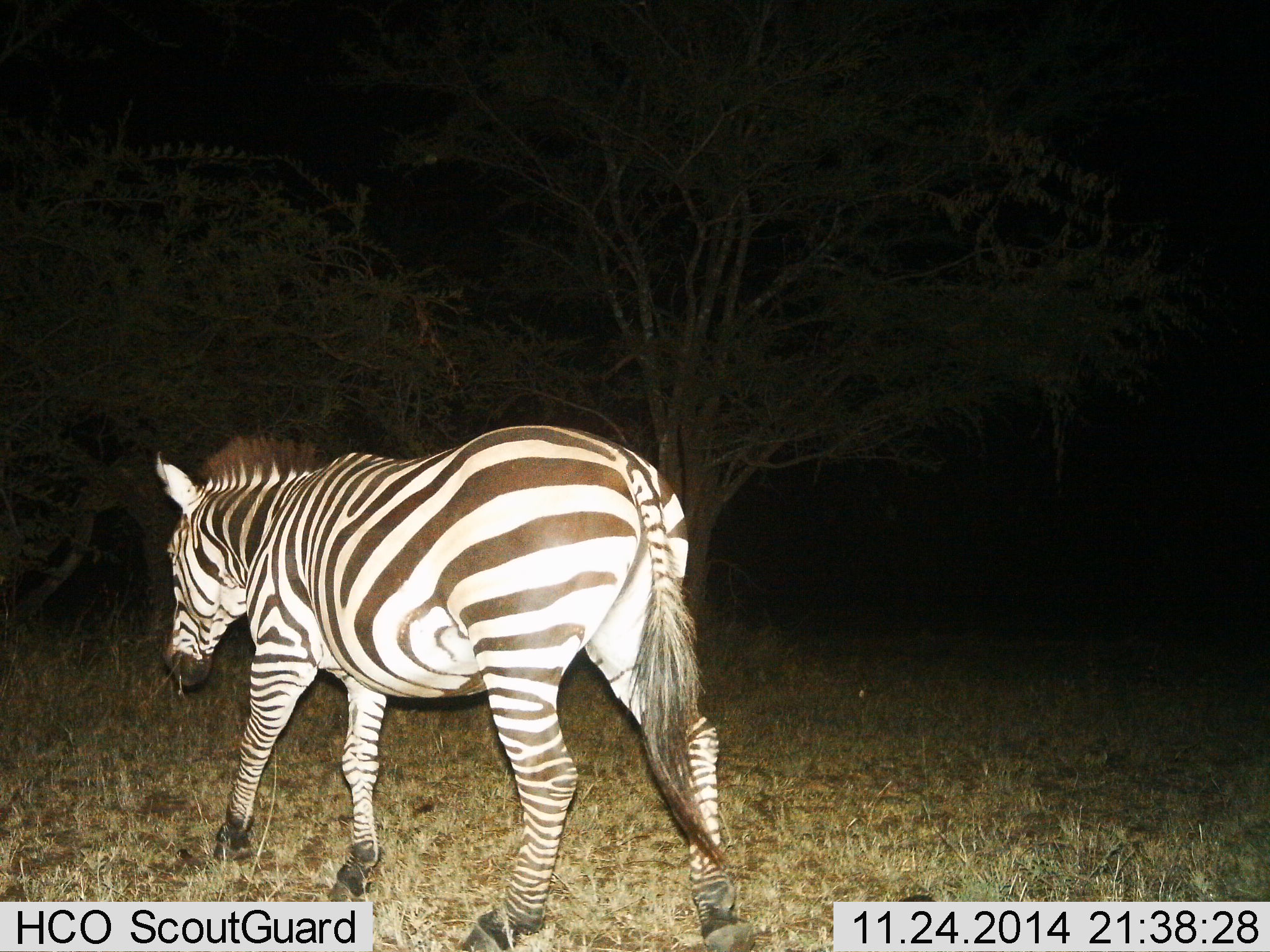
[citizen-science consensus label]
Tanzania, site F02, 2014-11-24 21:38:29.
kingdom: Animalia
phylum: Chordata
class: Mammalia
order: Perissodactyla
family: Equidae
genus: Equus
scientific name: Equus quagga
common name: plains zebra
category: zebra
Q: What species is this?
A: Zebra (plains zebra) (Equus quagga).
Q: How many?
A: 1.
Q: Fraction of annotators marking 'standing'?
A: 20%.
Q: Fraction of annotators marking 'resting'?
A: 0%.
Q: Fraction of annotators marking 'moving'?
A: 90%.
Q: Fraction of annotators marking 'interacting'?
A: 0%.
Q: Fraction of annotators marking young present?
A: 0%.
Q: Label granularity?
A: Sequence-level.